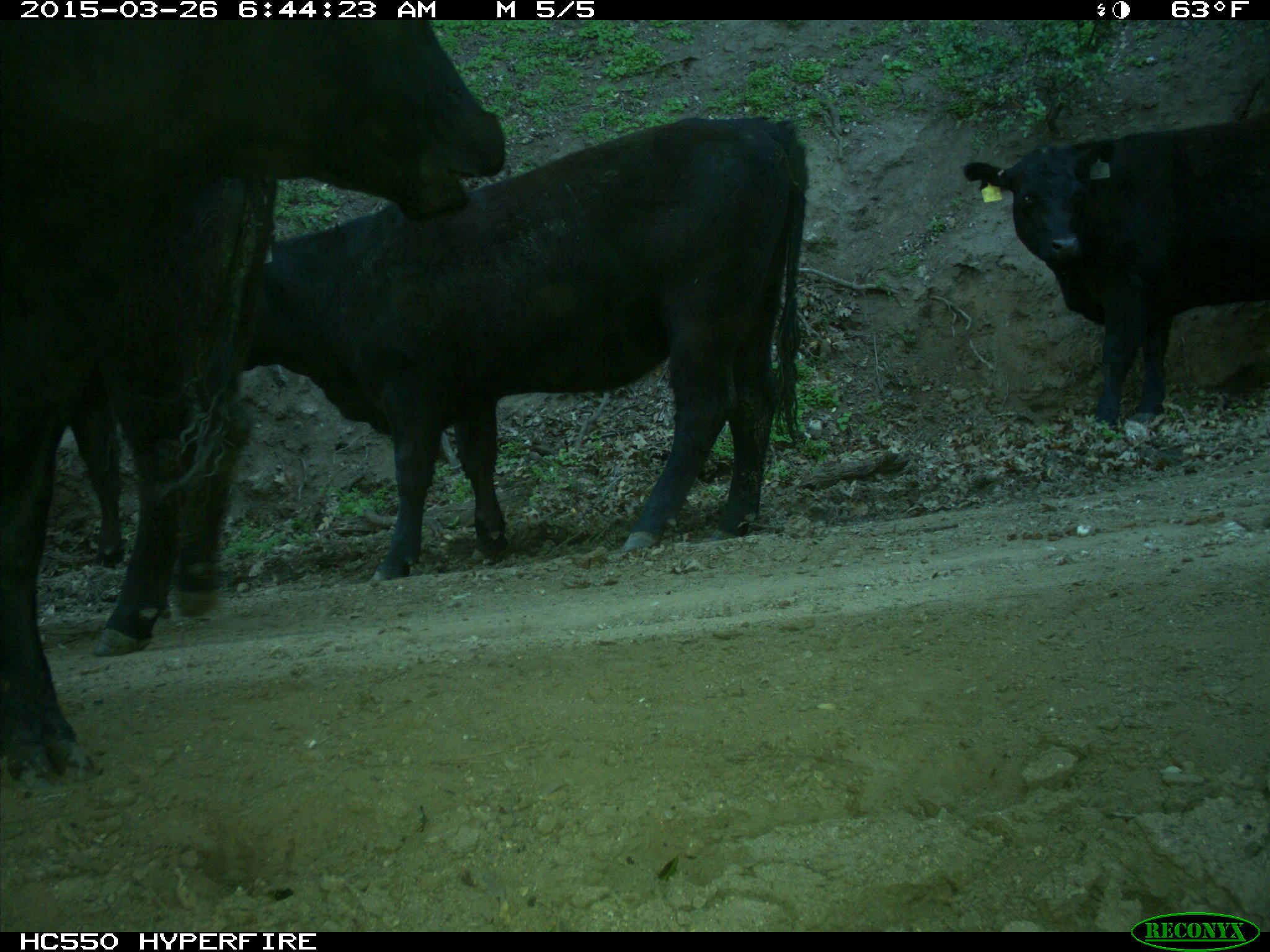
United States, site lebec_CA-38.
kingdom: Animalia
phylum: Chordata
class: Mammalia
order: Artiodactyla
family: Bovidae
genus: Bos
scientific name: Bos taurus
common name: domestic cow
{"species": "Bos taurus (domestic cow)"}